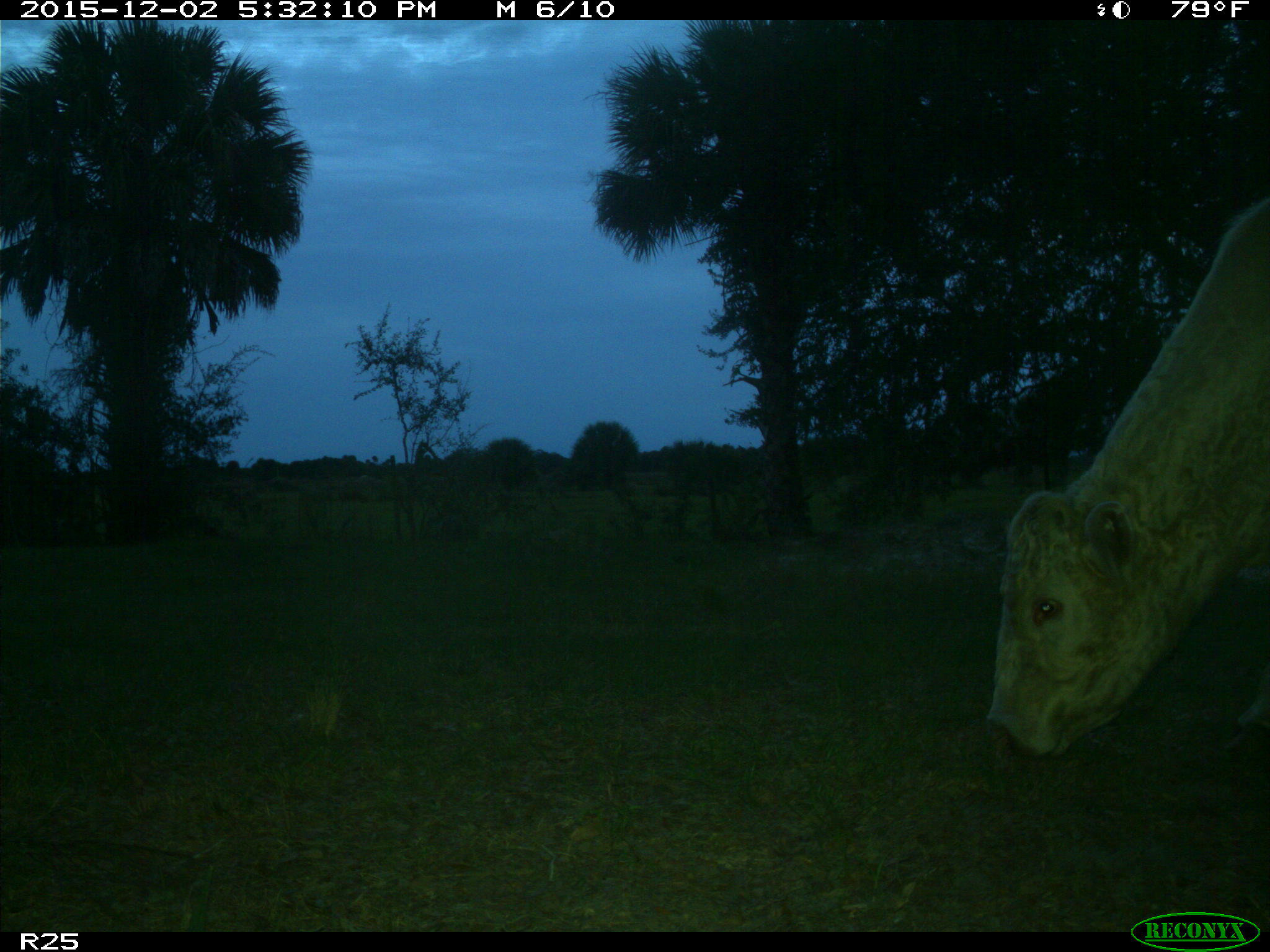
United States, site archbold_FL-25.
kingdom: Animalia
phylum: Chordata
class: Mammalia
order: Artiodactyla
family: Bovidae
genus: Bos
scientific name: Bos taurus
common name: domestic cow